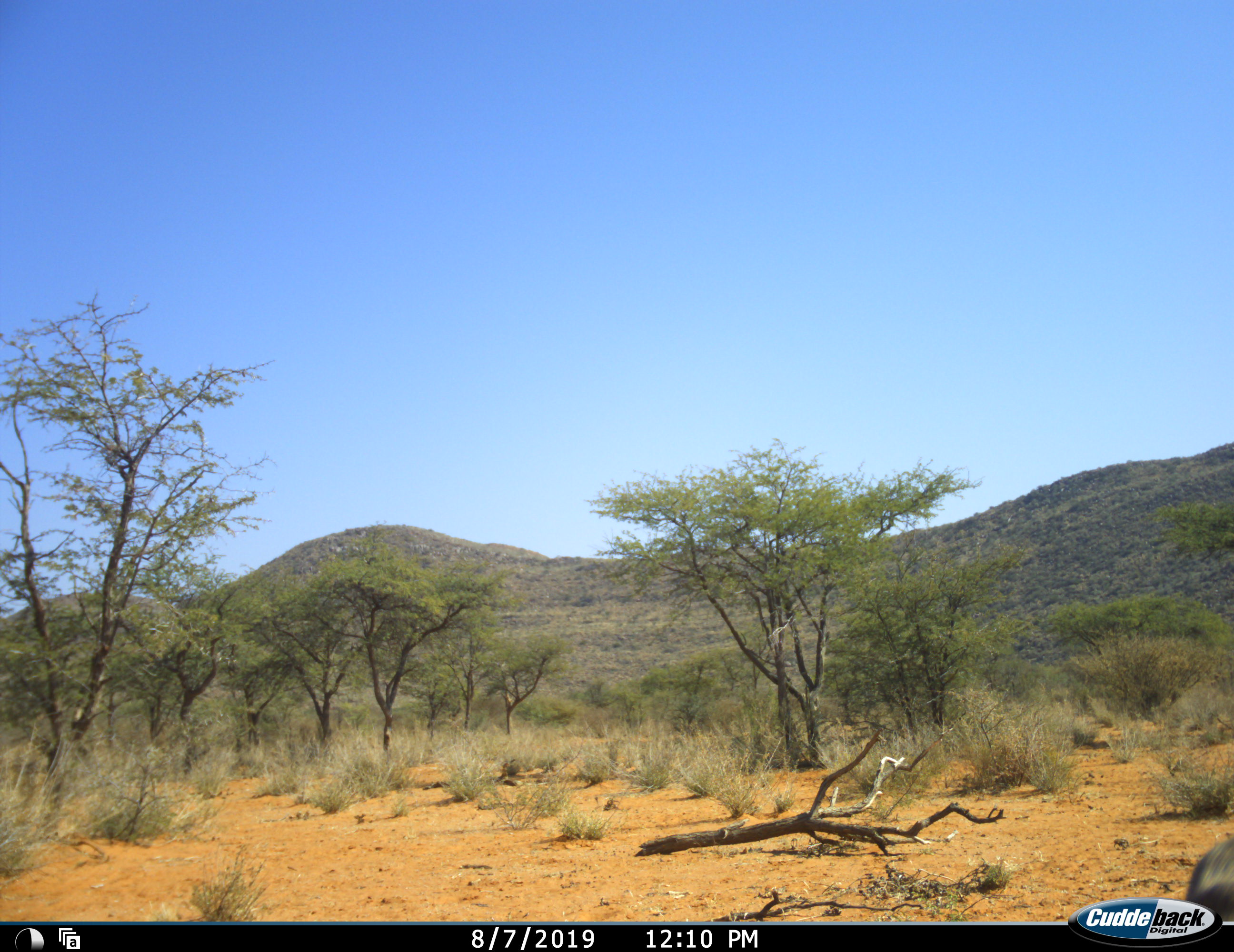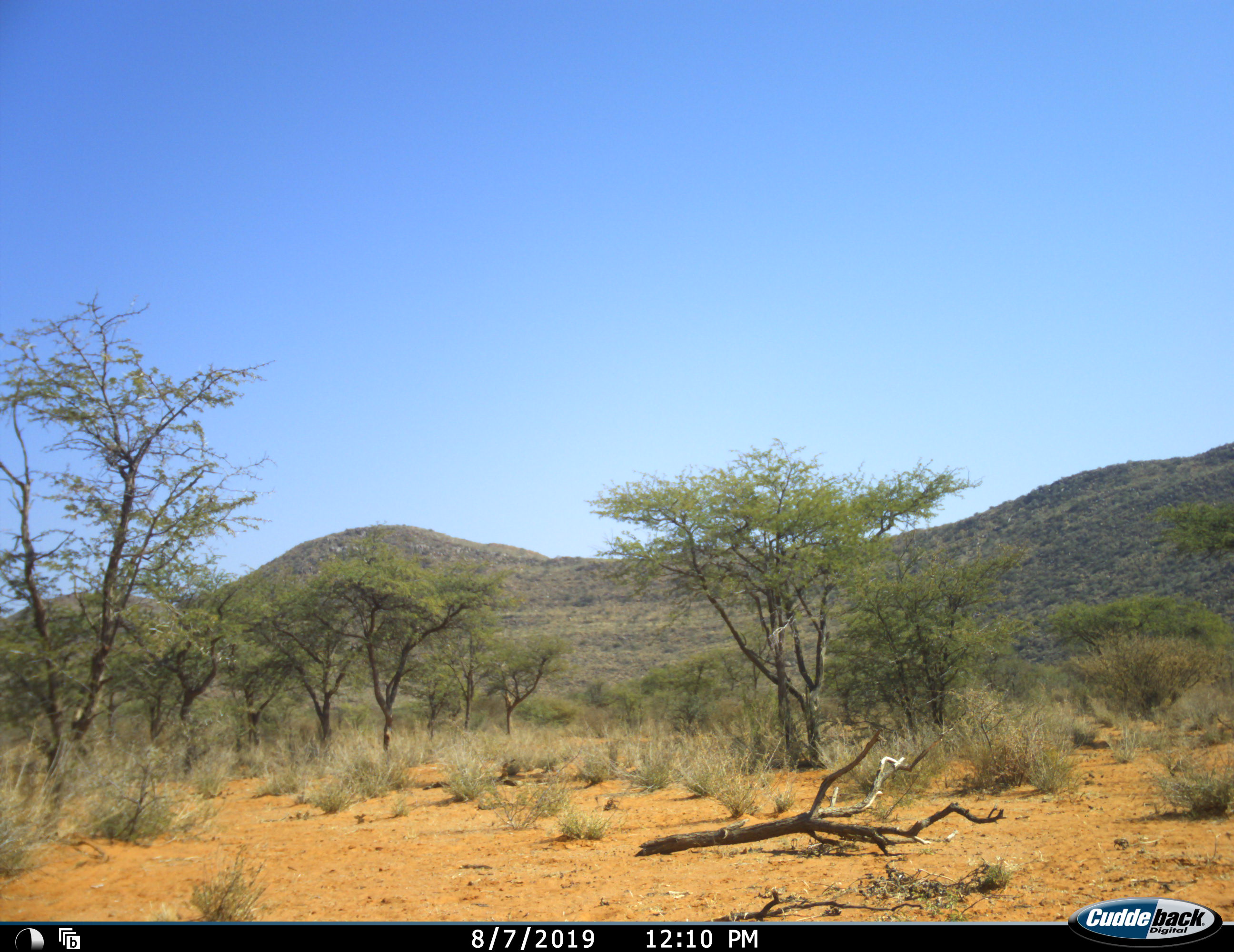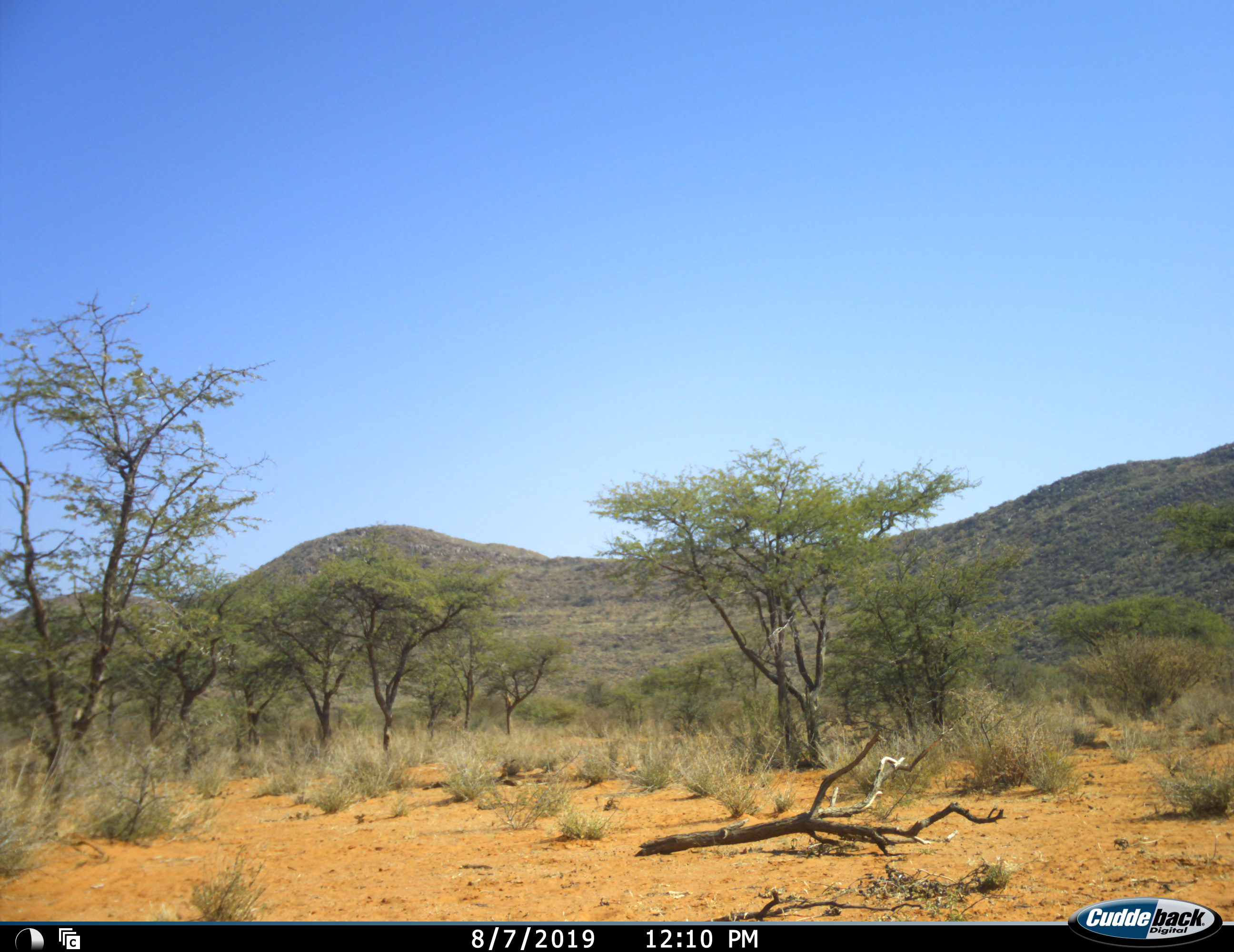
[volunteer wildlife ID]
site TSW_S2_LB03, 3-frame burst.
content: unidentified animal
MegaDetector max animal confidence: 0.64